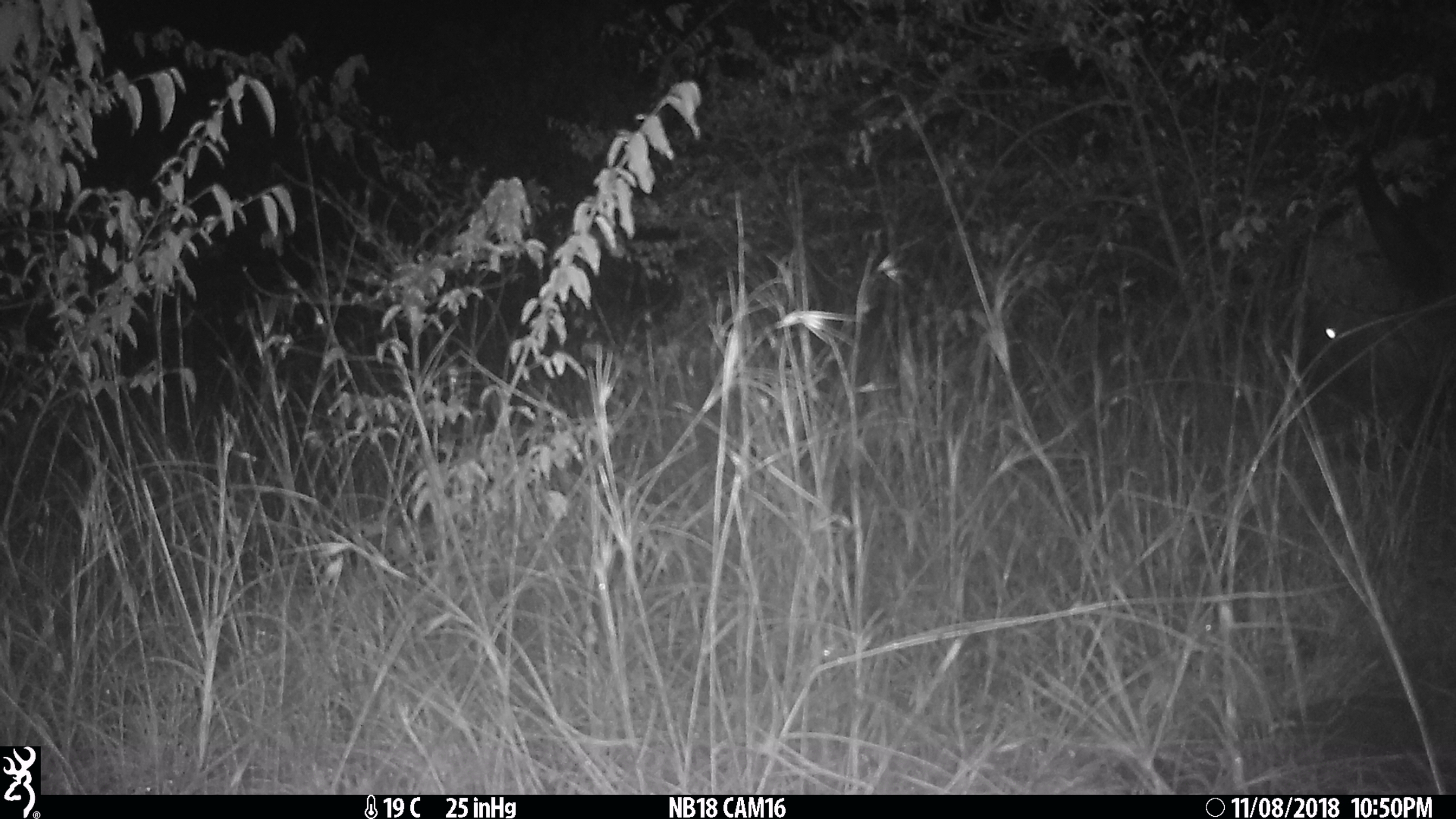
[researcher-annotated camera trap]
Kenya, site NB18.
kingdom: Animalia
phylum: Chordata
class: Mammalia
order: Artiodactyla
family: Bovidae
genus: Syncerus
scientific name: Syncerus caffer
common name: buffalo